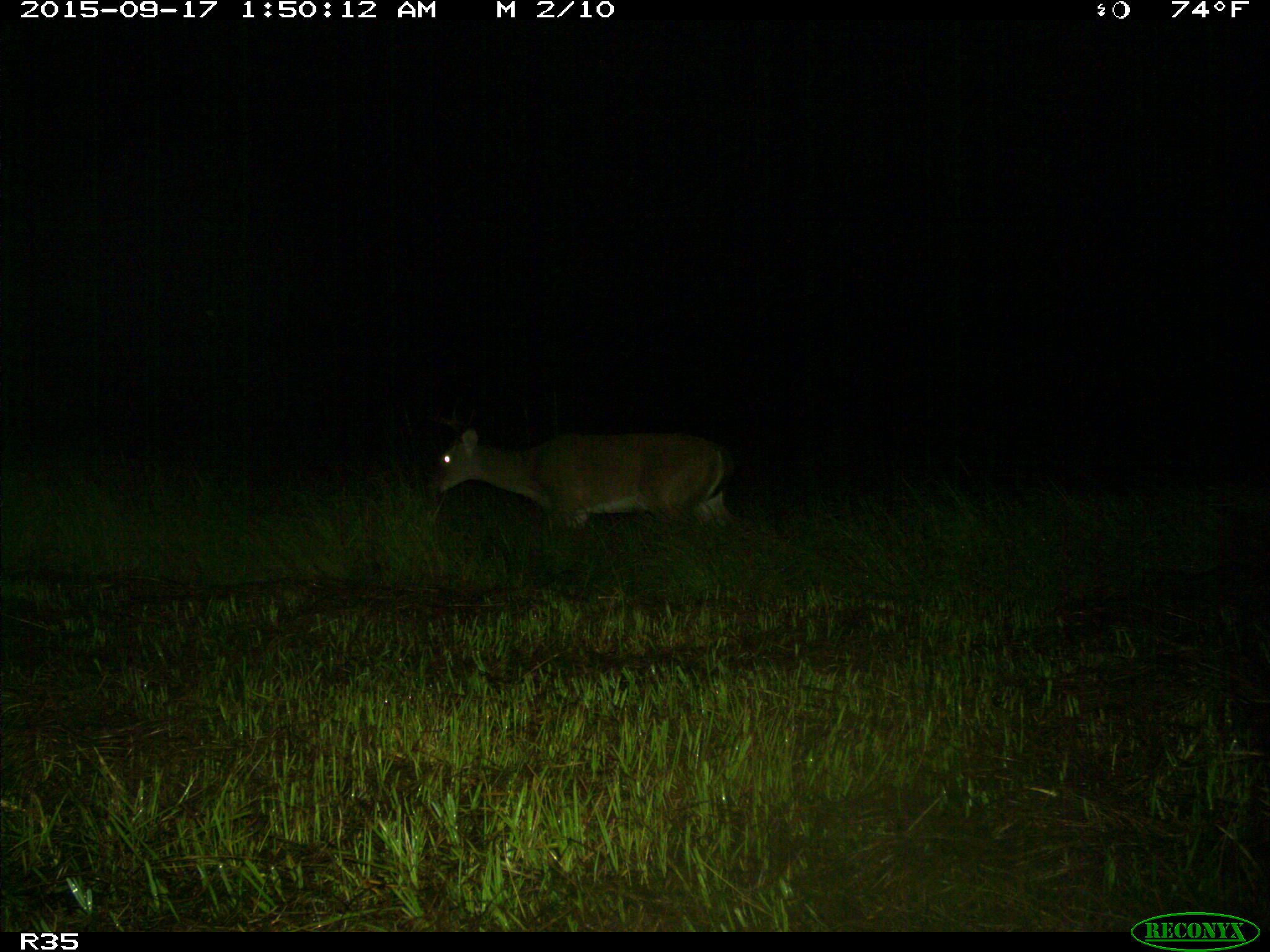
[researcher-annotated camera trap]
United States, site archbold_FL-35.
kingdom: Animalia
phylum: Chordata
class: Mammalia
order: Artiodactyla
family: Cervidae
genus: Odocoileus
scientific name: Odocoileus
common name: deer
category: unidentified deer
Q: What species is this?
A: Unidentified deer (deer) (Odocoileus).